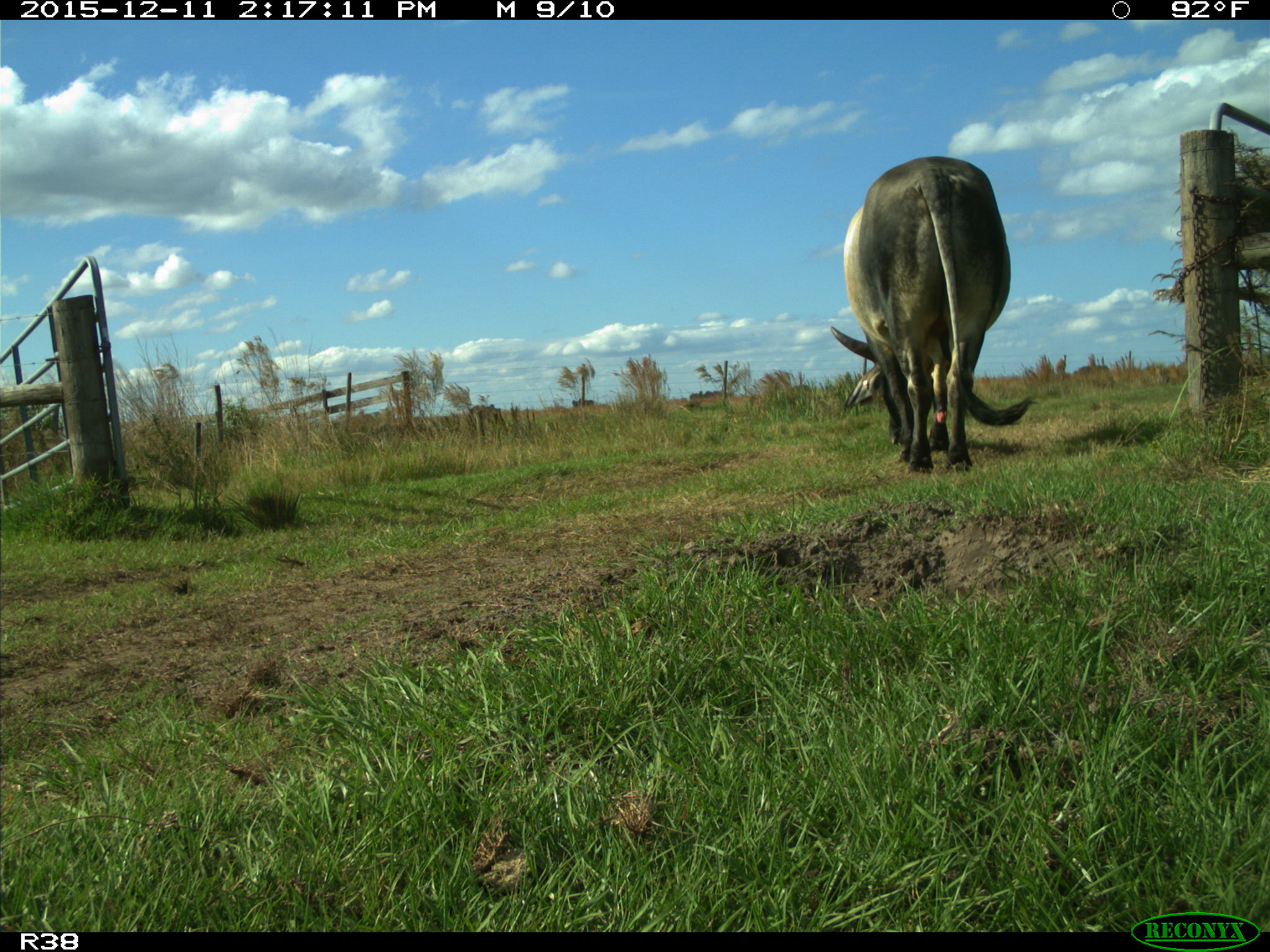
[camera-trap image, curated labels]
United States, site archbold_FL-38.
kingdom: Animalia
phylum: Chordata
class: Mammalia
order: Artiodactyla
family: Bovidae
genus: Bos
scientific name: Bos taurus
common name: domestic cow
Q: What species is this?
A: Bos taurus (domestic cow).